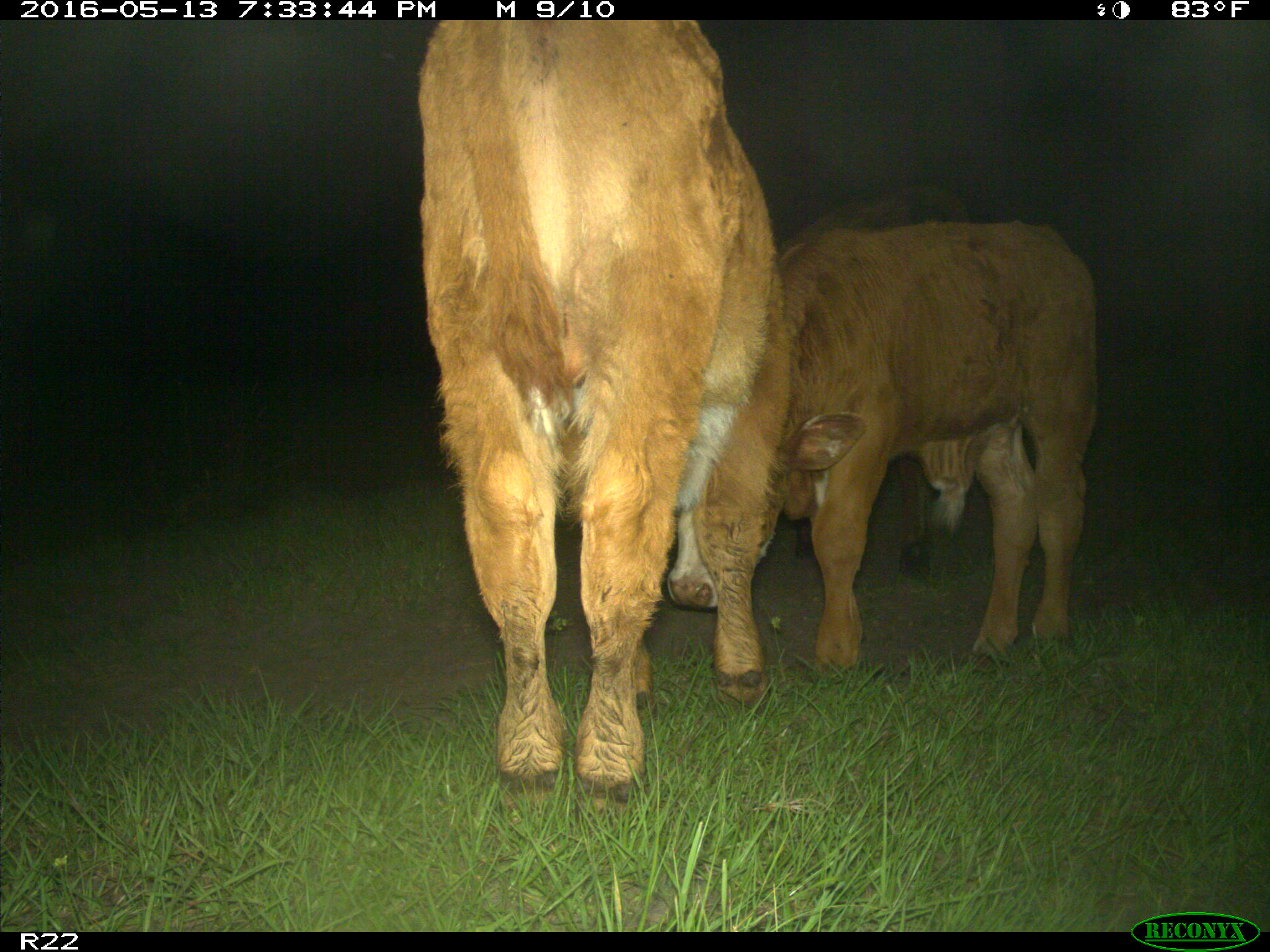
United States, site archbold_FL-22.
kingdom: Animalia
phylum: Chordata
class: Mammalia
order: Artiodactyla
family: Bovidae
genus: Bos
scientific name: Bos taurus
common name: domestic cow